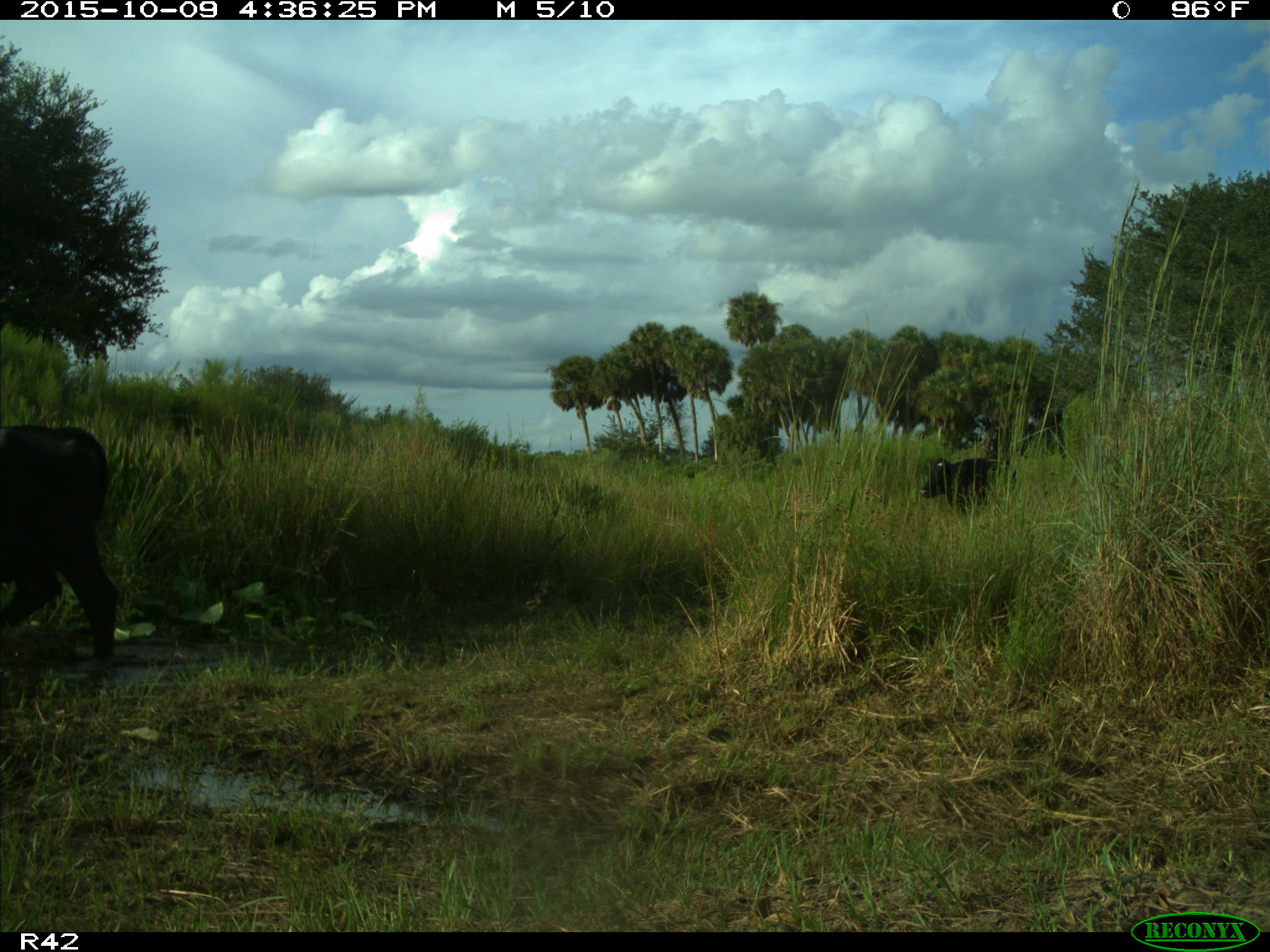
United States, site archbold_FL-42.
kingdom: Animalia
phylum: Chordata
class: Mammalia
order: Artiodactyla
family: Bovidae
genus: Bos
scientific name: Bos taurus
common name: domestic cow